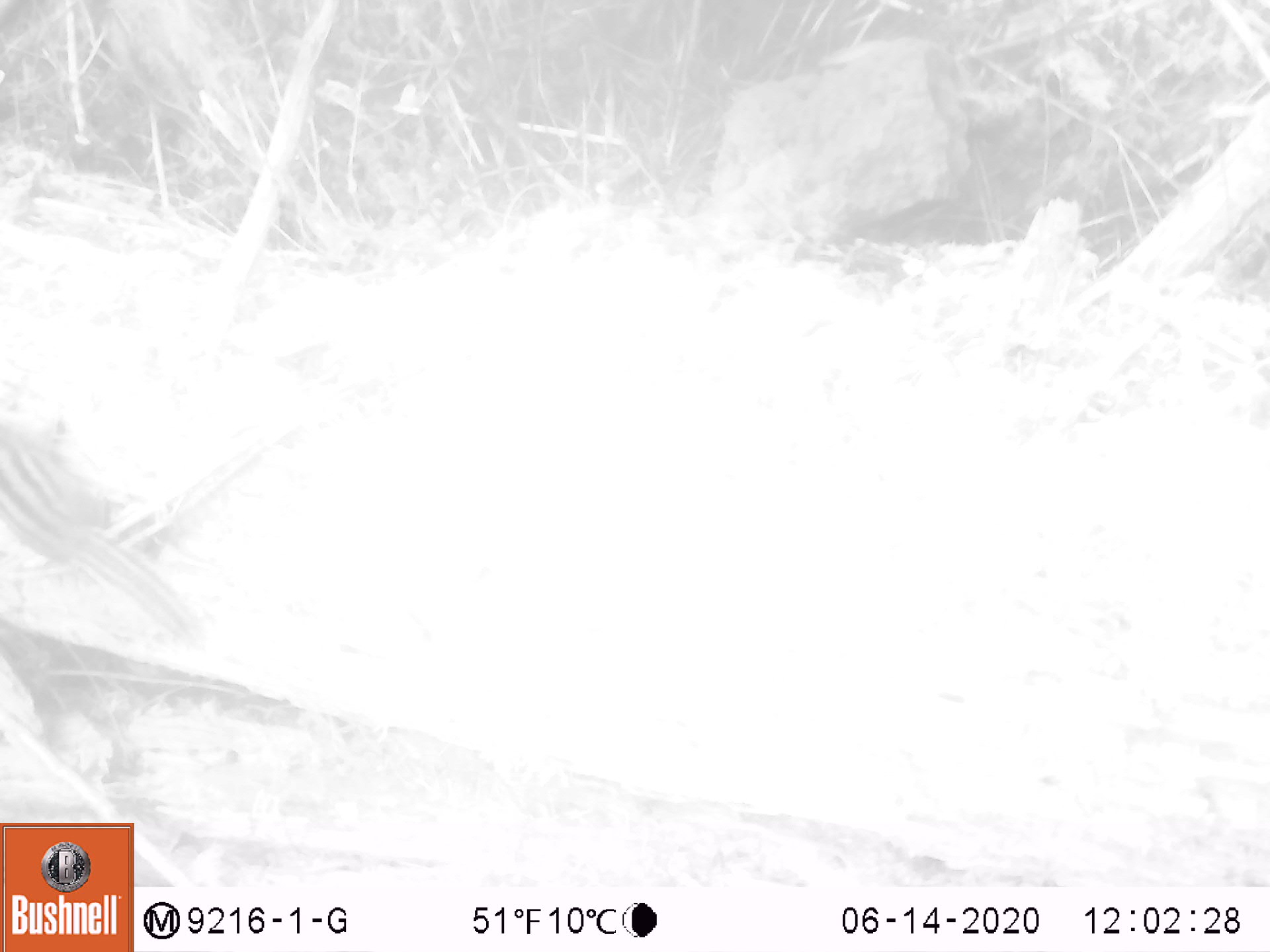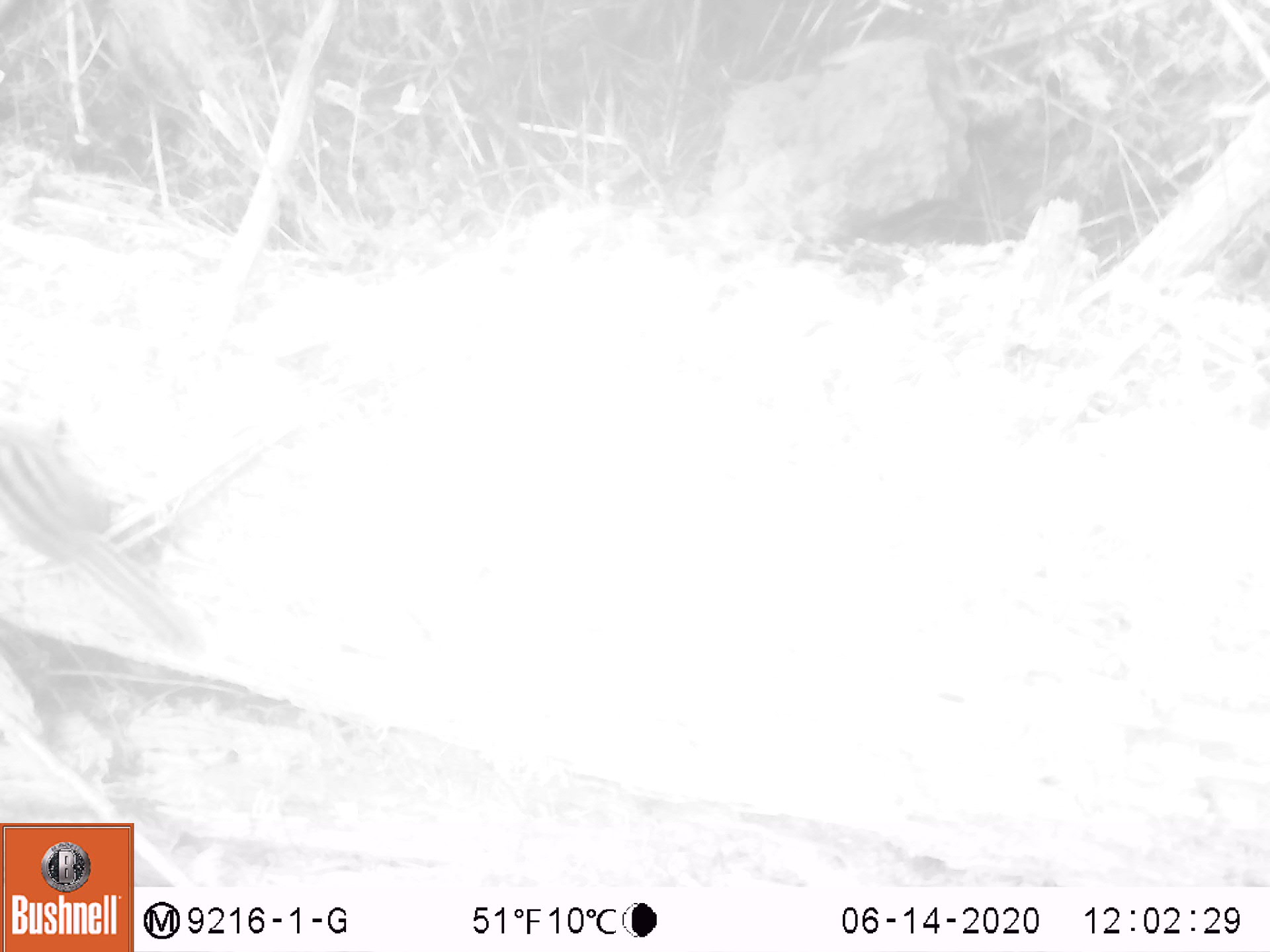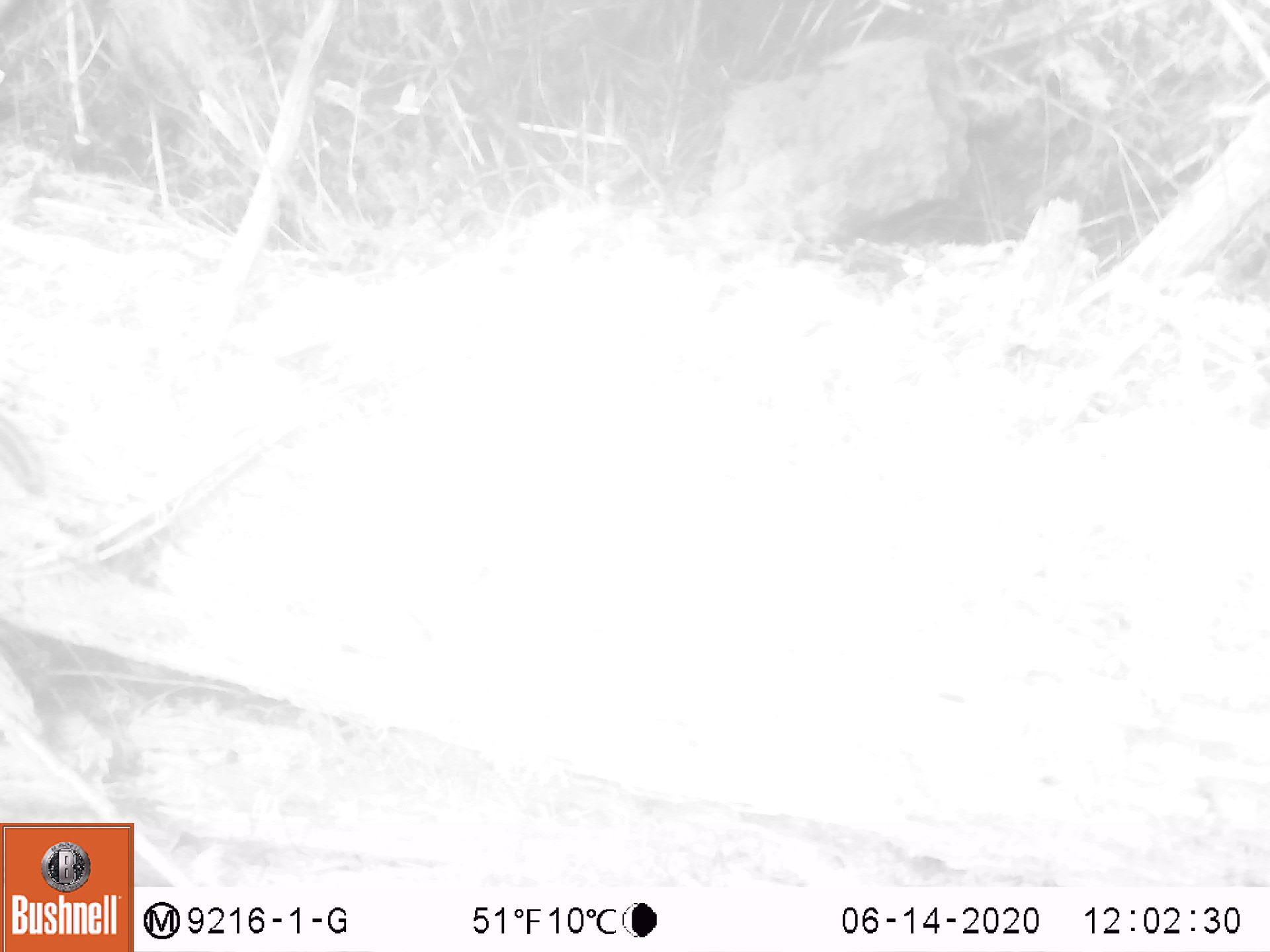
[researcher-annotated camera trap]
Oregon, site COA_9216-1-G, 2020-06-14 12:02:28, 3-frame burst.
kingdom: Animalia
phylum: Chordata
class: Mammalia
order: Rodentia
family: Sciuridae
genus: Neotamias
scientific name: Neotamias townsendii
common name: townsend's chipmunk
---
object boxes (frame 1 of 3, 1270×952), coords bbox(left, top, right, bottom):
townsend's chipmunk: bbox(0, 426, 212, 655)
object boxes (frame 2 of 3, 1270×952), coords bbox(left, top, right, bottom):
townsend's chipmunk: bbox(0, 428, 210, 664)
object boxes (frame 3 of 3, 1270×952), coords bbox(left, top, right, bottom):
townsend's chipmunk: bbox(1, 413, 51, 500)